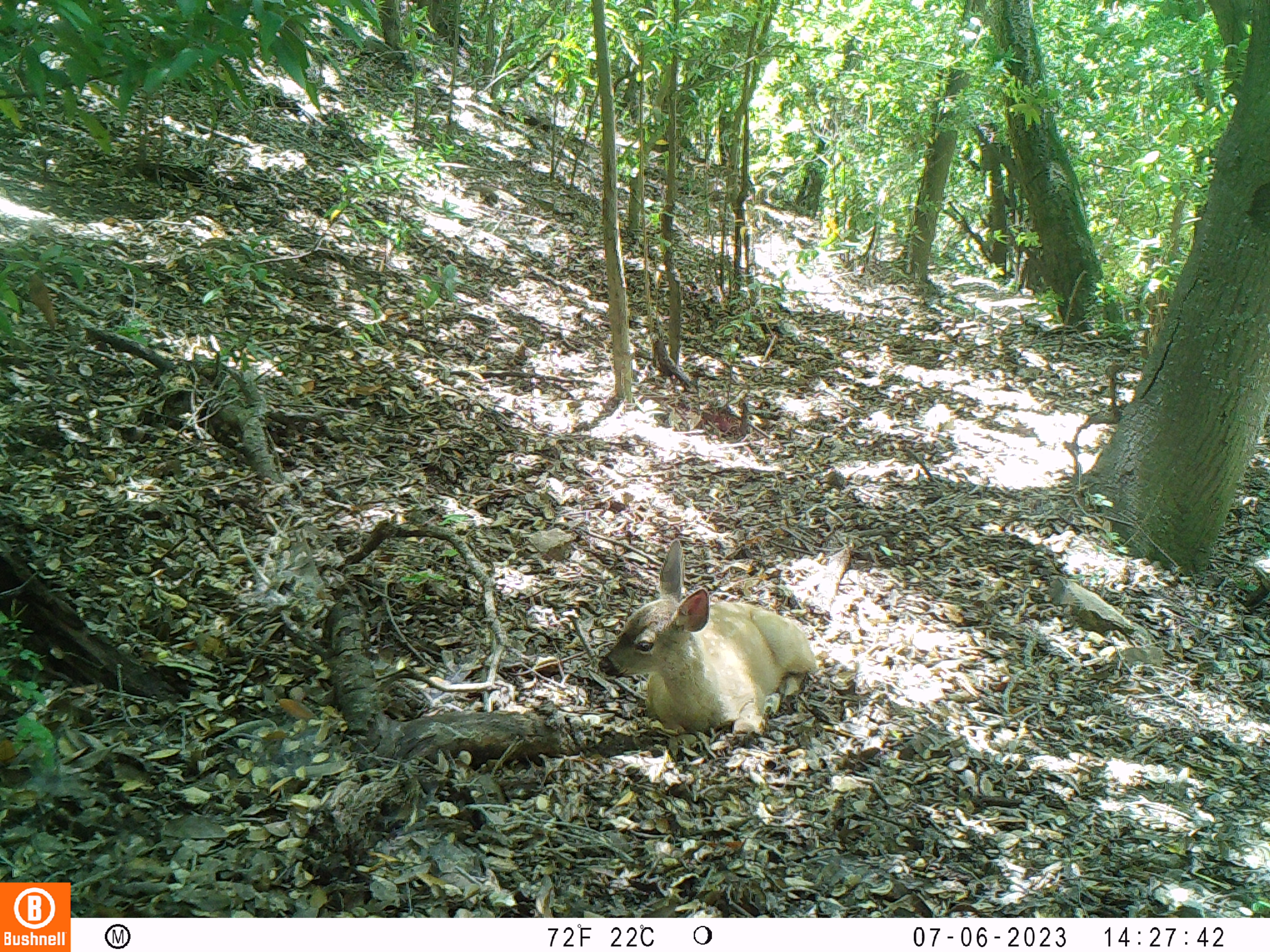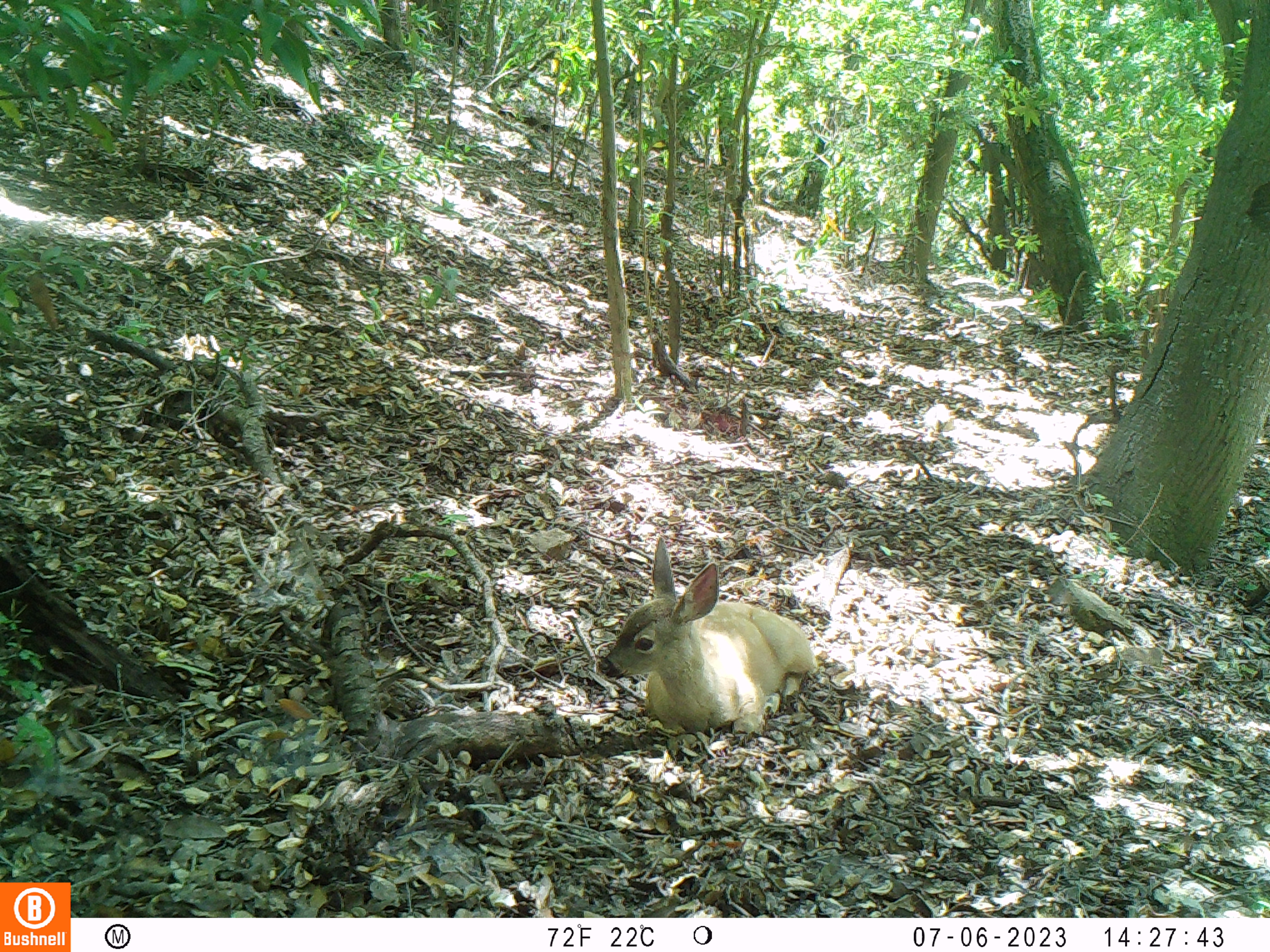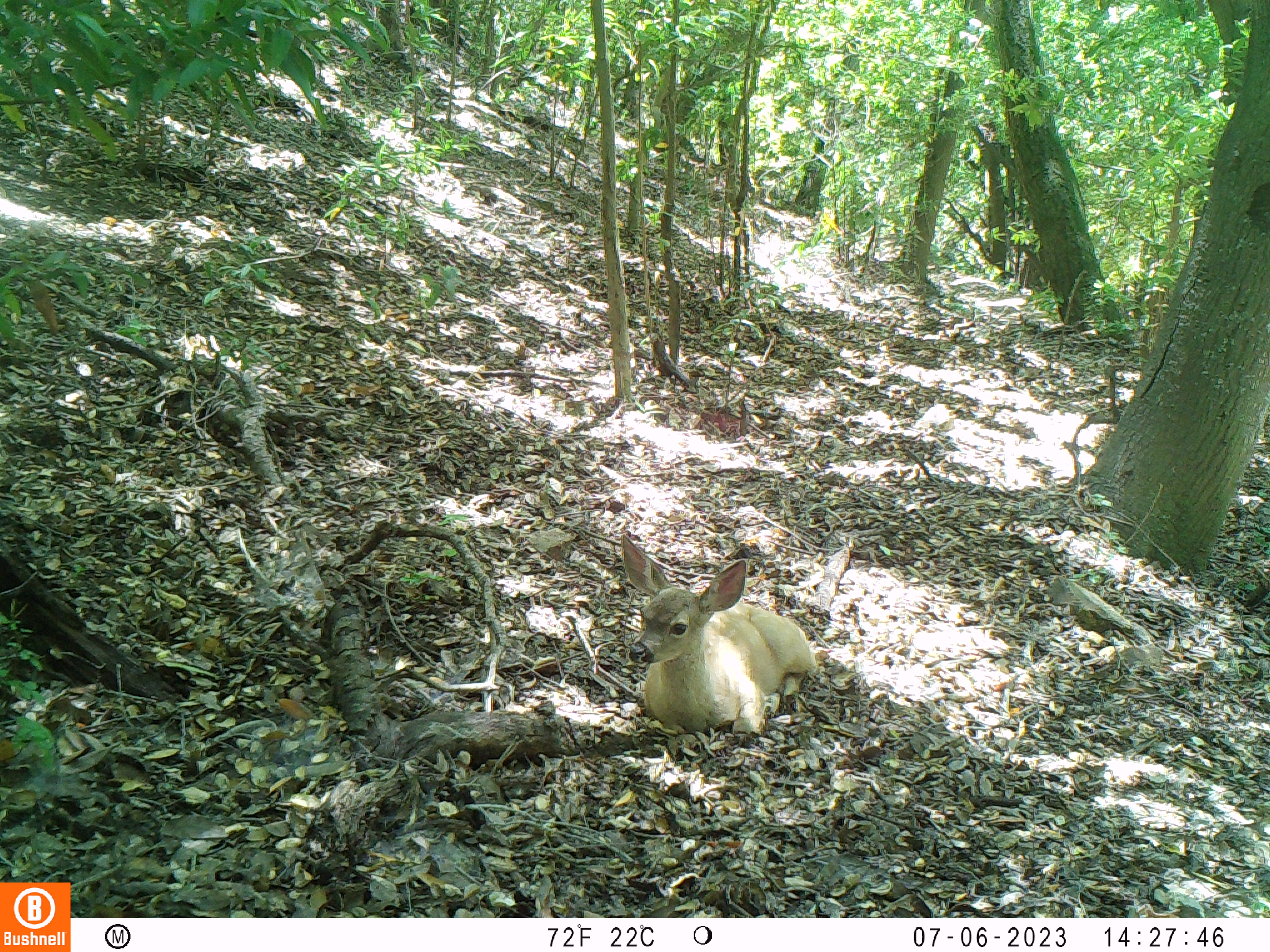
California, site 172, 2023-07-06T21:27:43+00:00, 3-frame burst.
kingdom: Animalia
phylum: Chordata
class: Mammalia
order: Artiodactyla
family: Cervidae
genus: Odocoileus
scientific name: Odocoileus hemionus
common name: mule deer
Mule deer (Odocoileus hemionus).